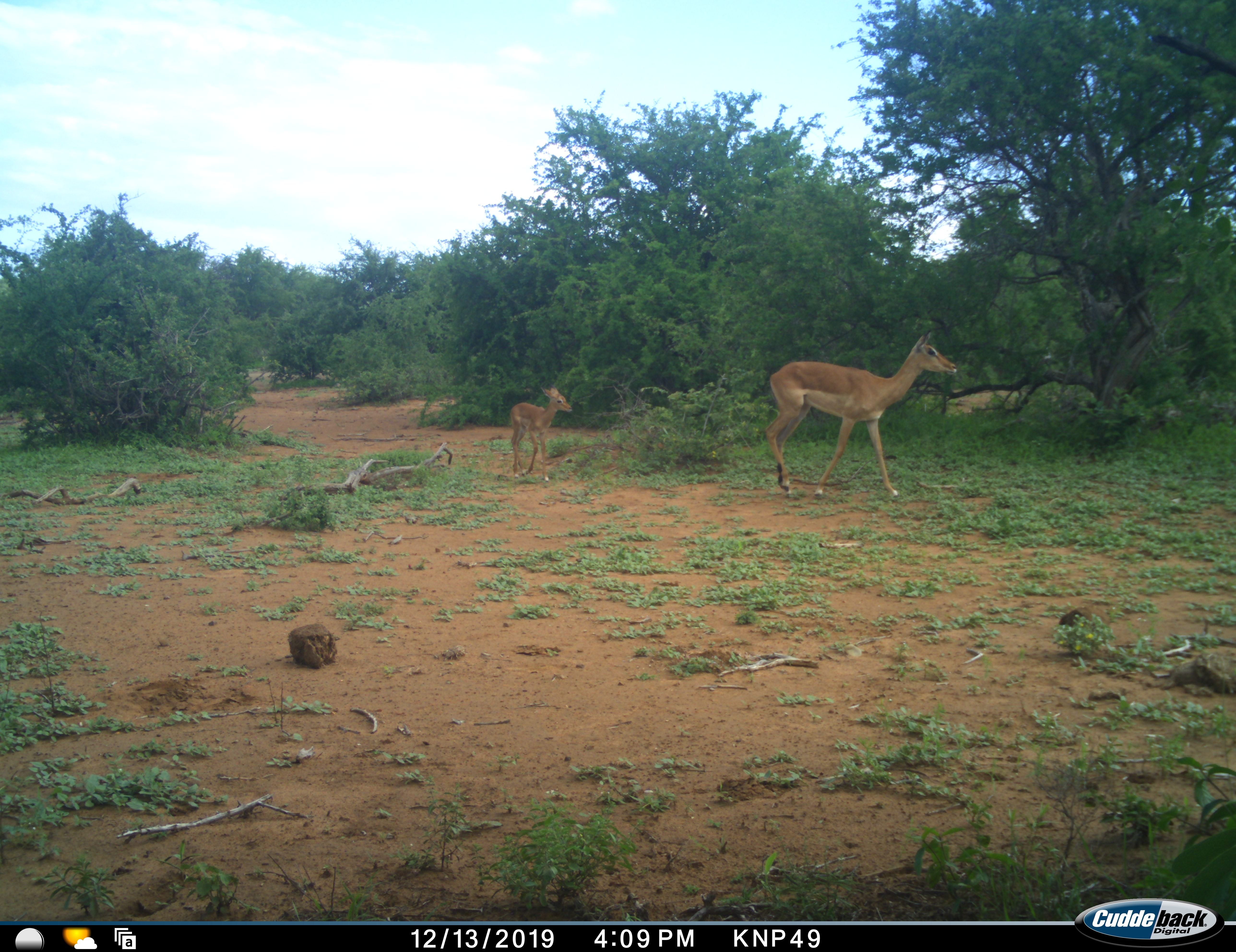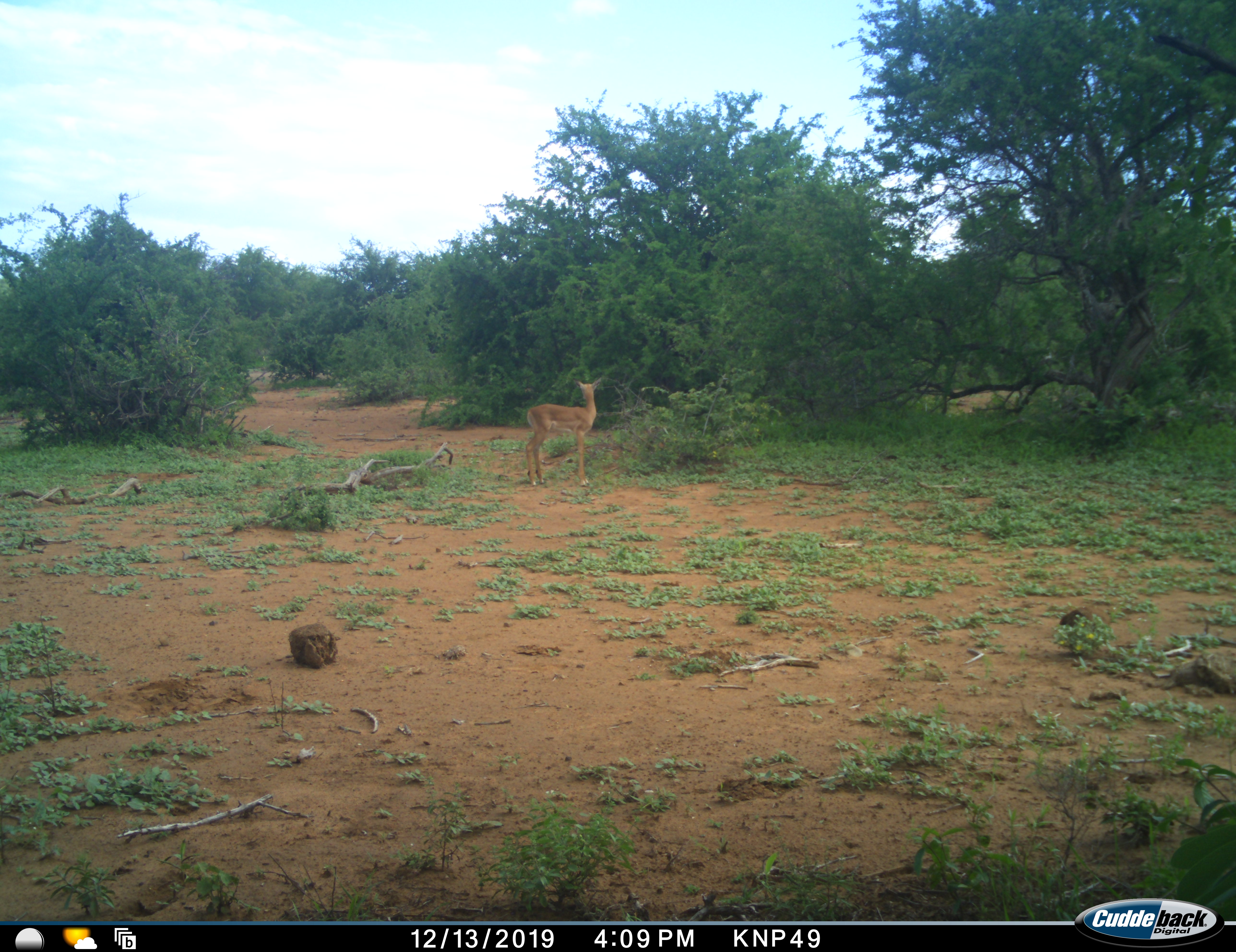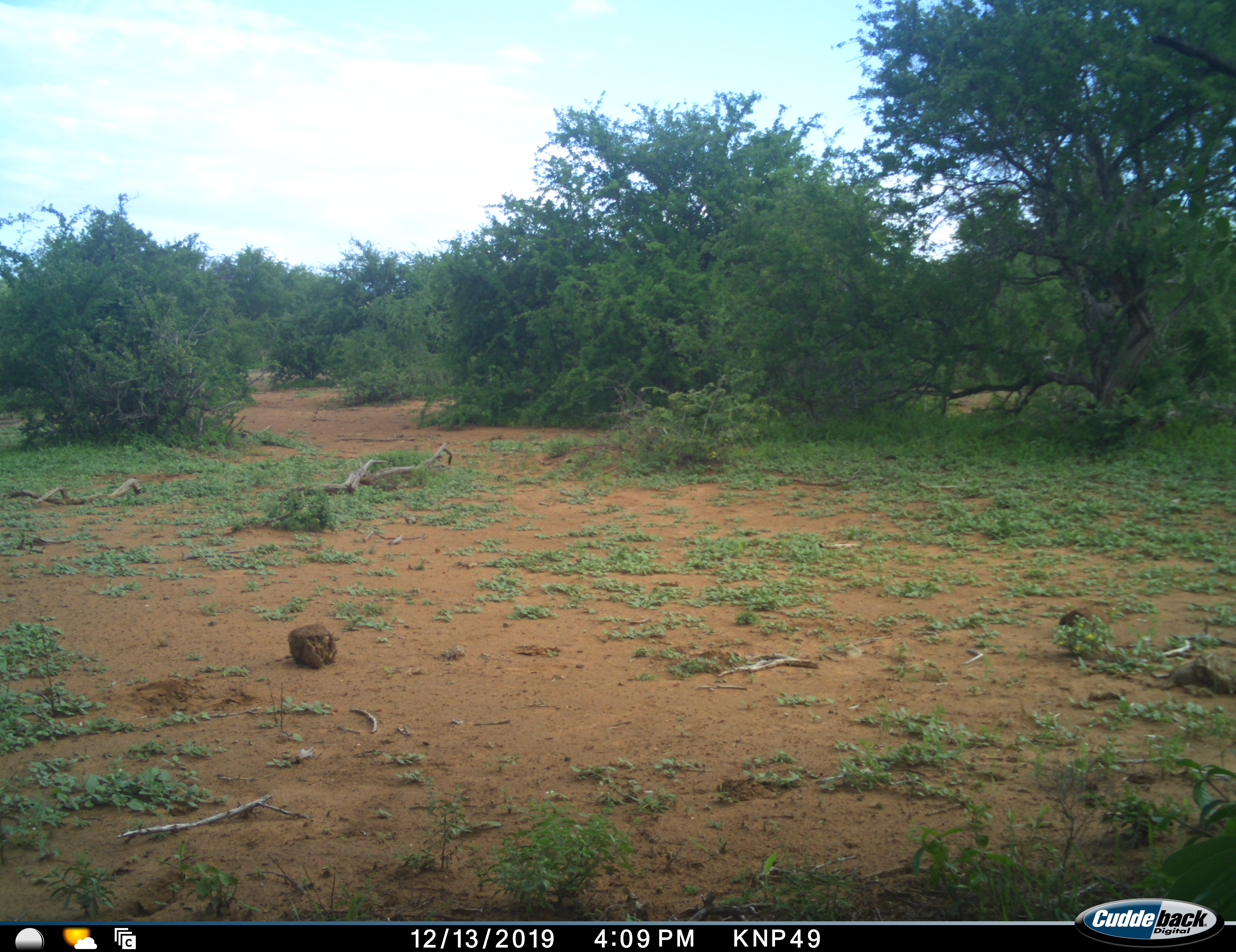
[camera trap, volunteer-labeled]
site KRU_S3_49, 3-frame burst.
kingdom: Animalia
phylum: Chordata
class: Mammalia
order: Artiodactyla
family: Bovidae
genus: Aepyceros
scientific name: Aepyceros melampus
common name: impala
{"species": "impala (Aepyceros melampus)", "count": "2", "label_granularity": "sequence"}